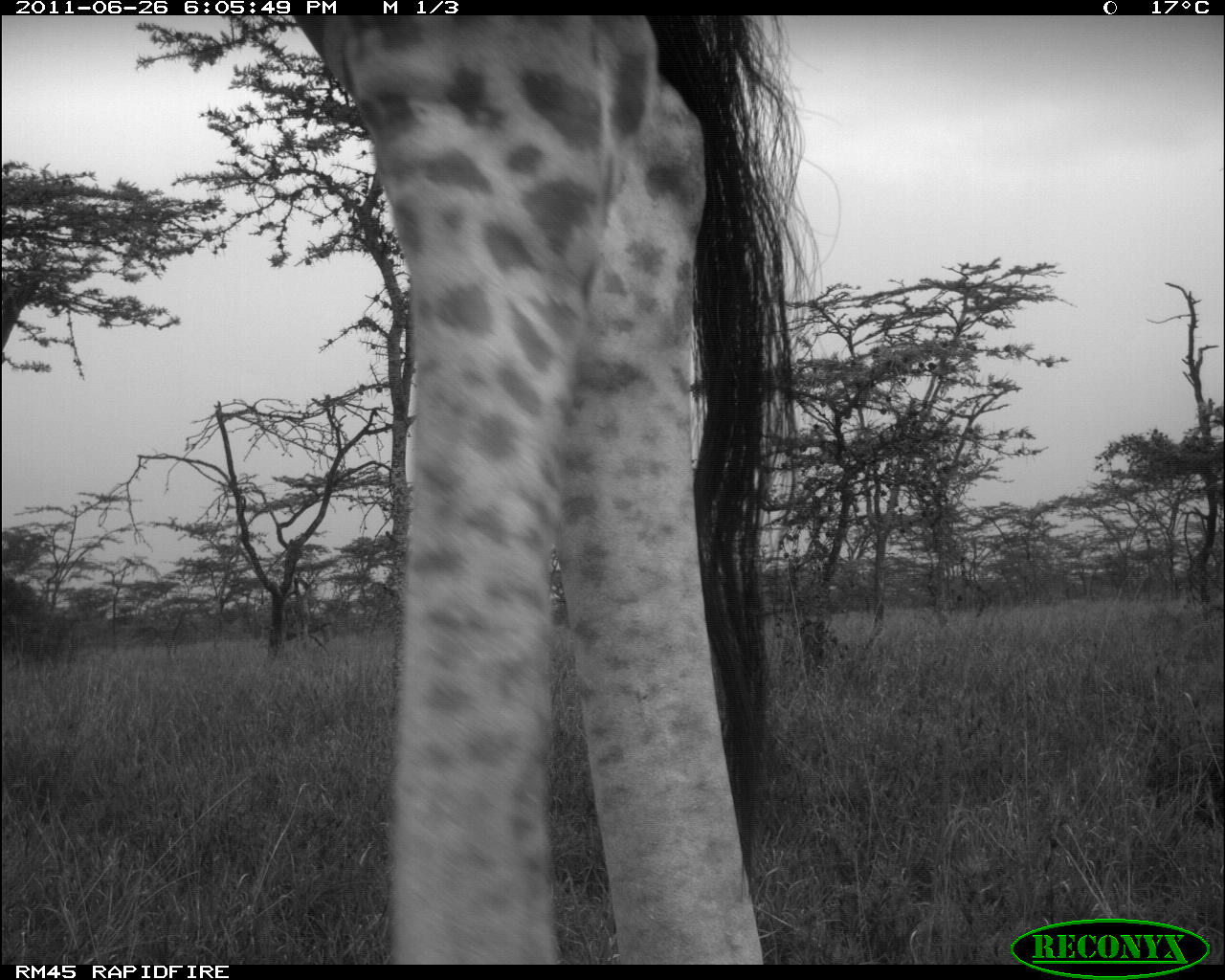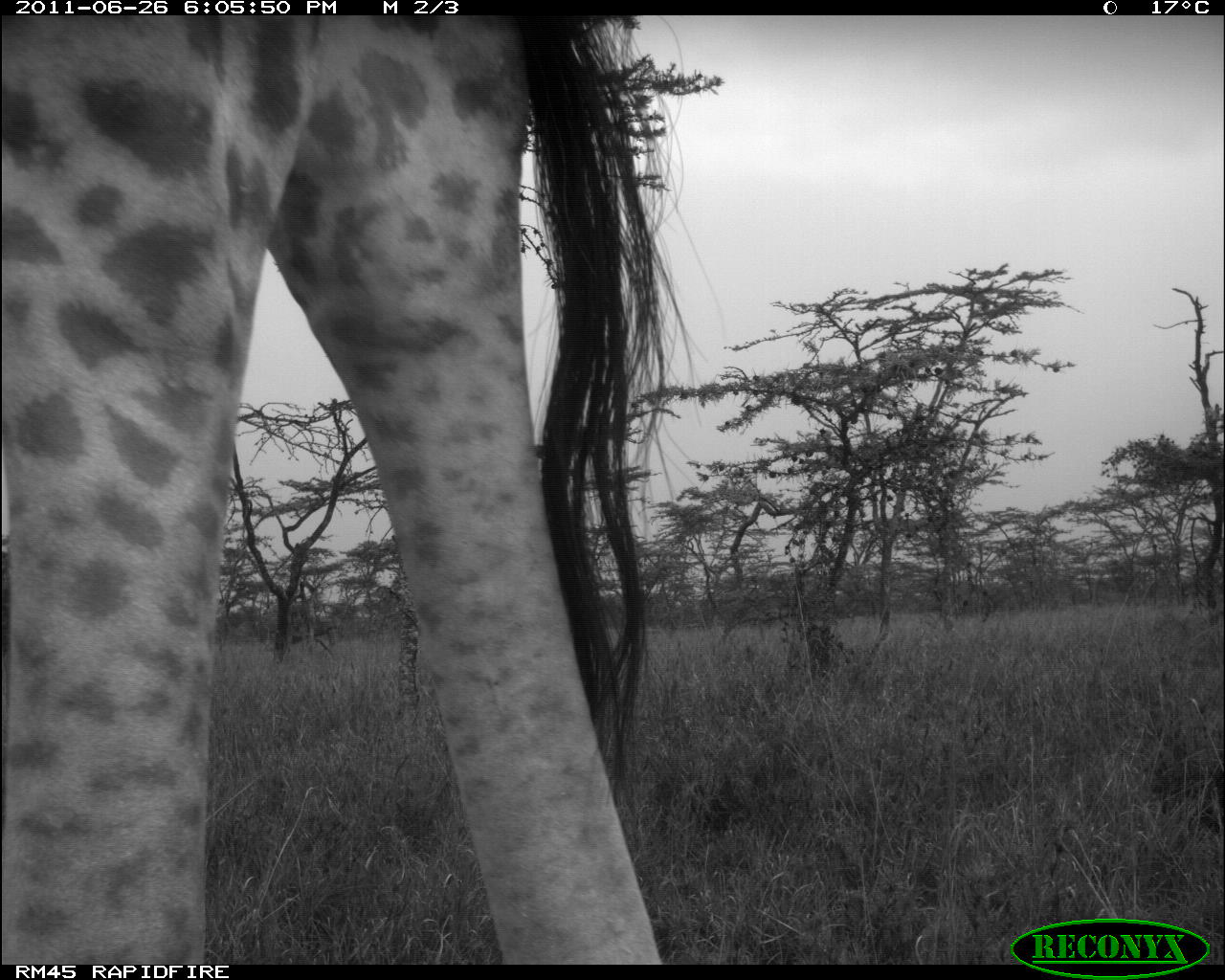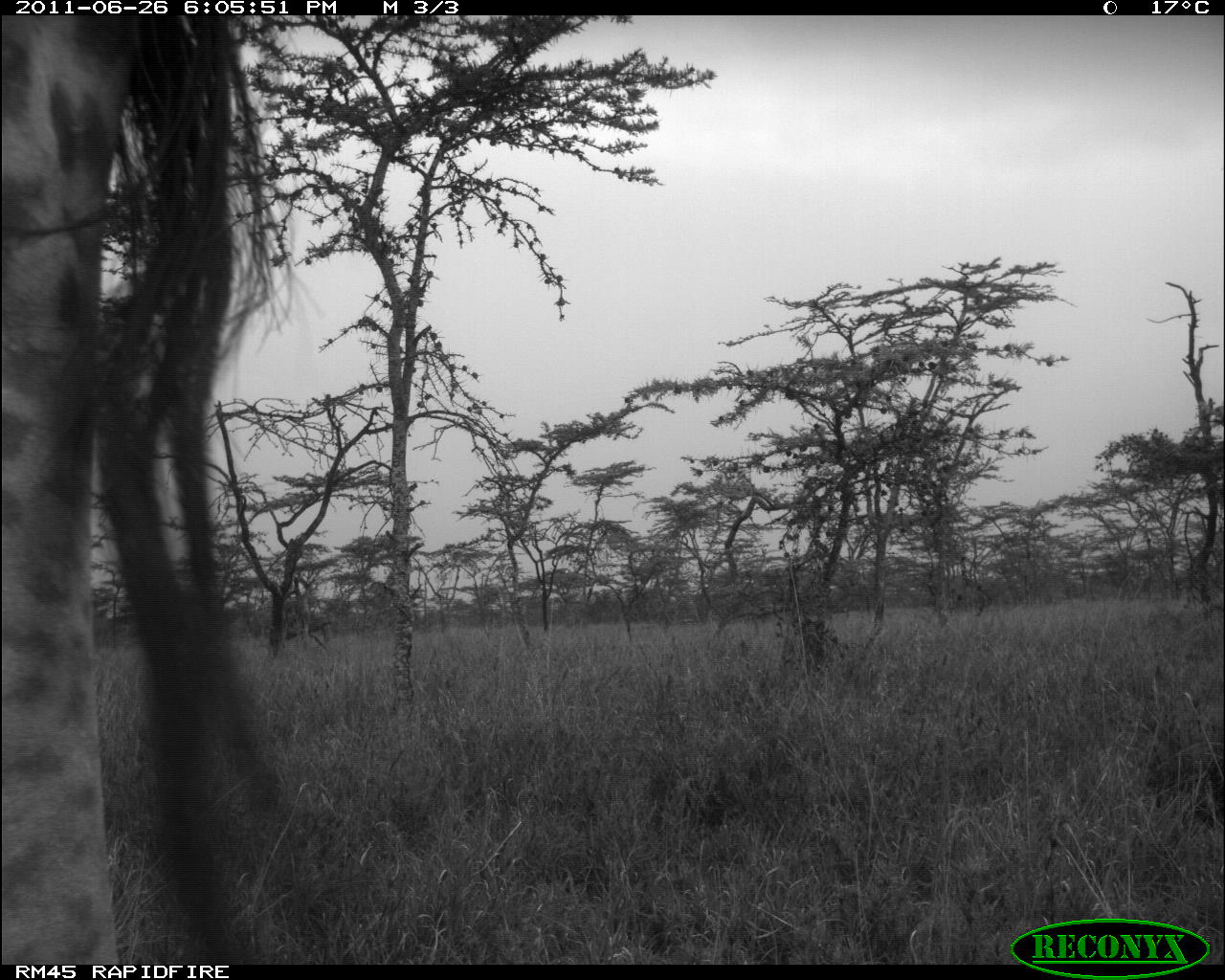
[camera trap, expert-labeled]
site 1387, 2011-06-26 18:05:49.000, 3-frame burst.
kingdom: Animalia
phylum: Chordata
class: Mammalia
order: Artiodactyla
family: Giraffidae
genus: Giraffa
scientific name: Giraffa camelopardalis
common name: giraffe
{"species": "Giraffa camelopardalis (giraffe)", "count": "1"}